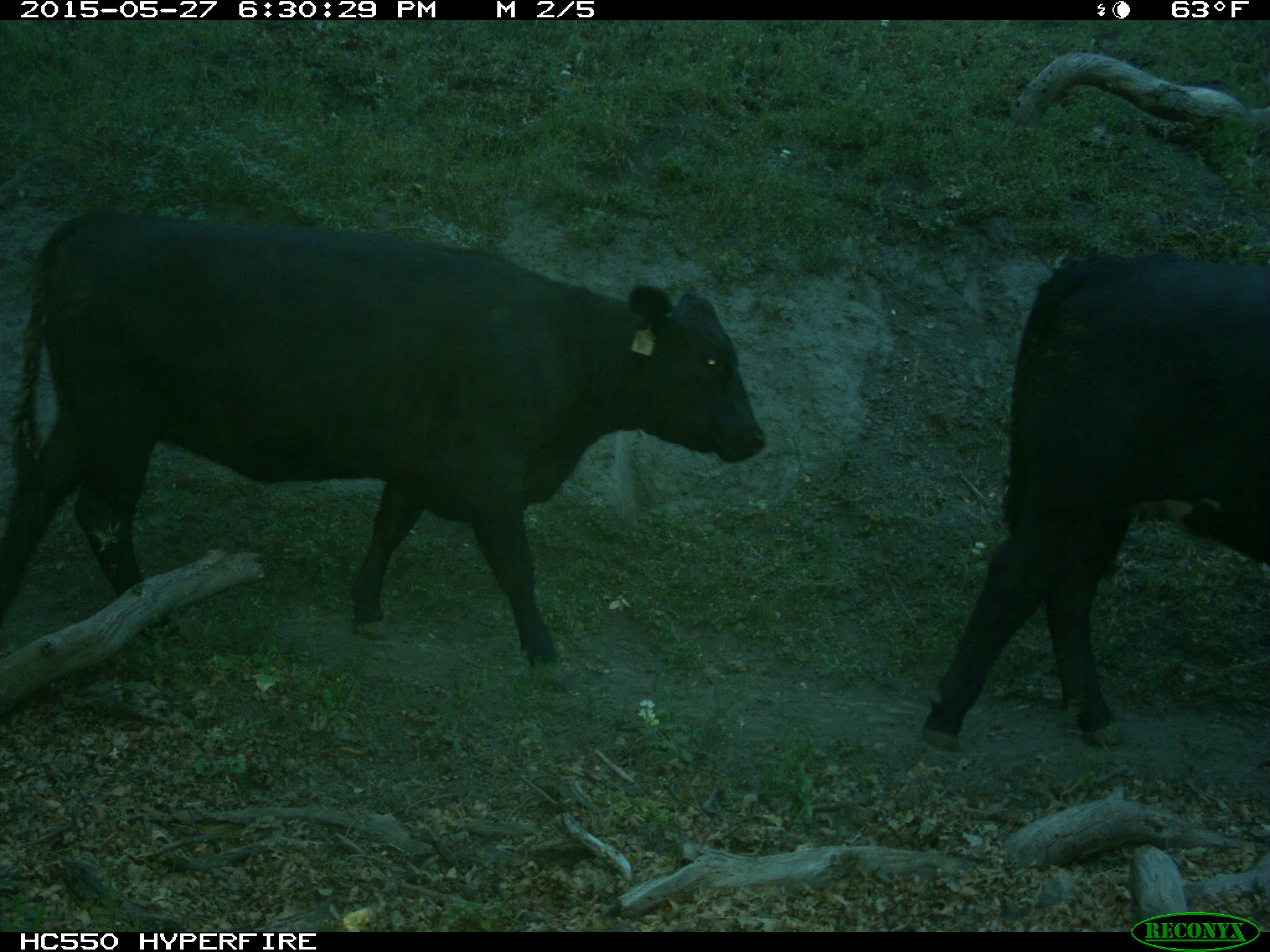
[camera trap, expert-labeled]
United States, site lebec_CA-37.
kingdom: Animalia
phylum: Chordata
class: Mammalia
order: Artiodactyla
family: Bovidae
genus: Bos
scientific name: Bos taurus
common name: domestic cow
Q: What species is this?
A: Bos taurus (domestic cow).